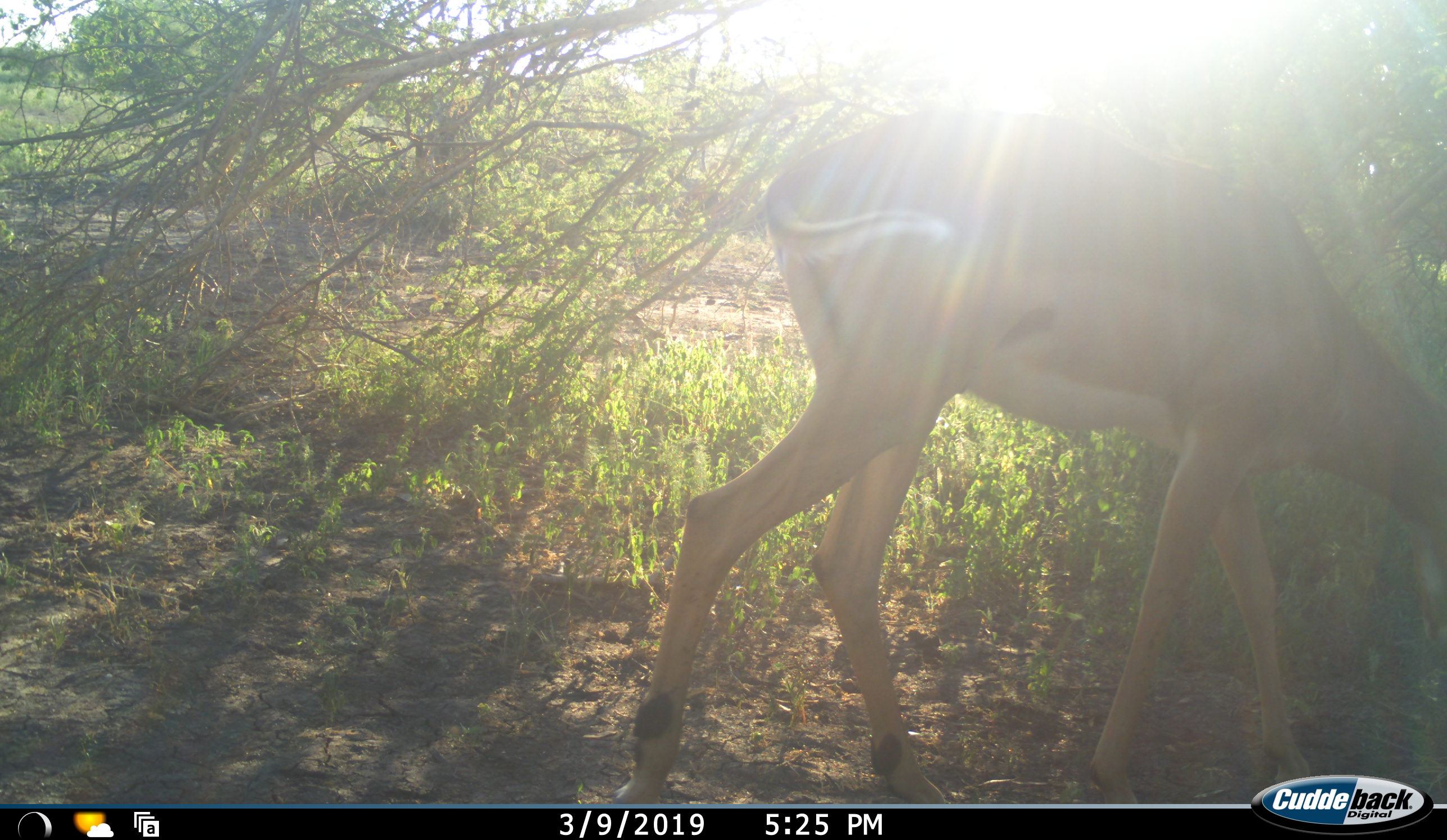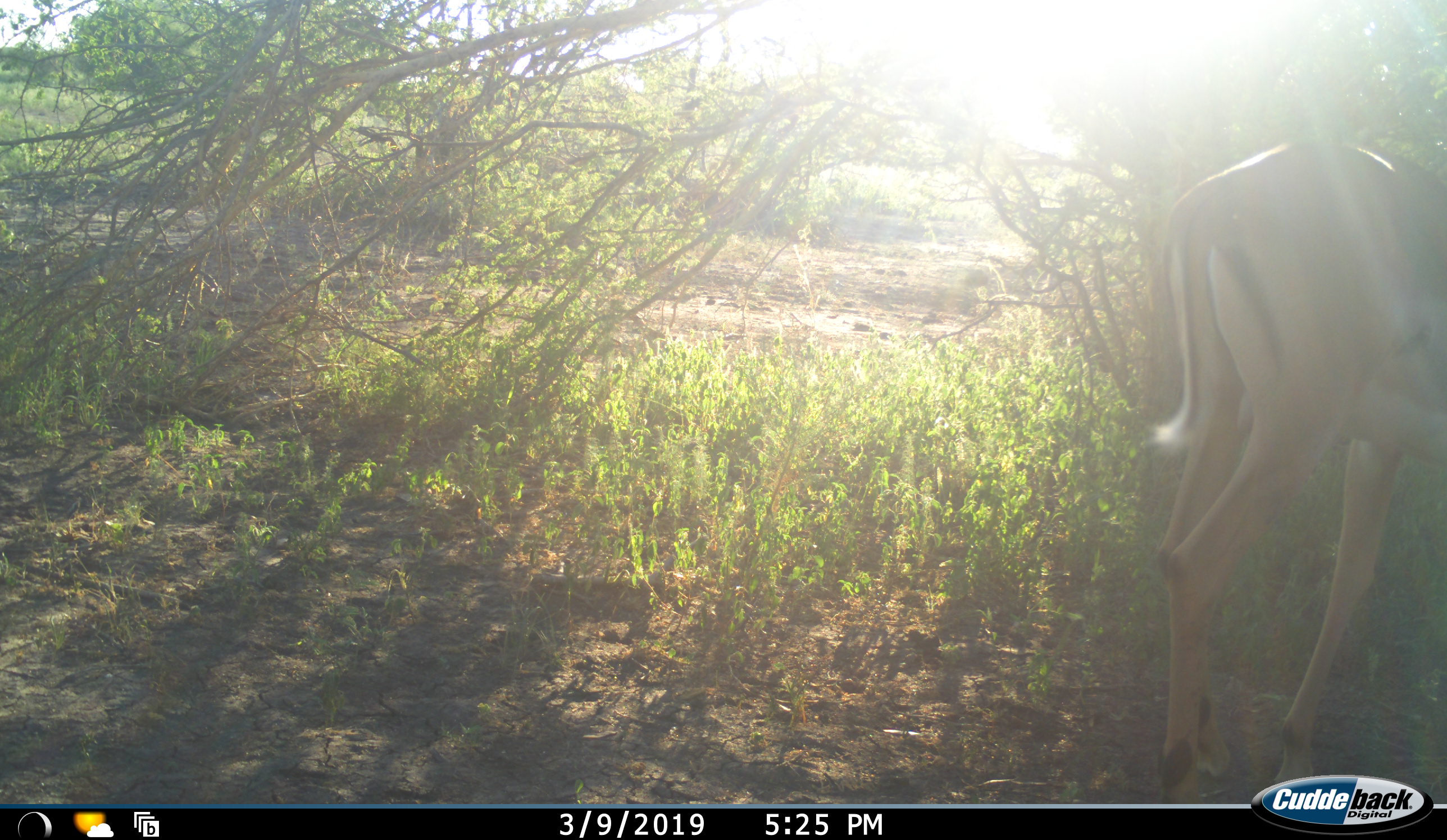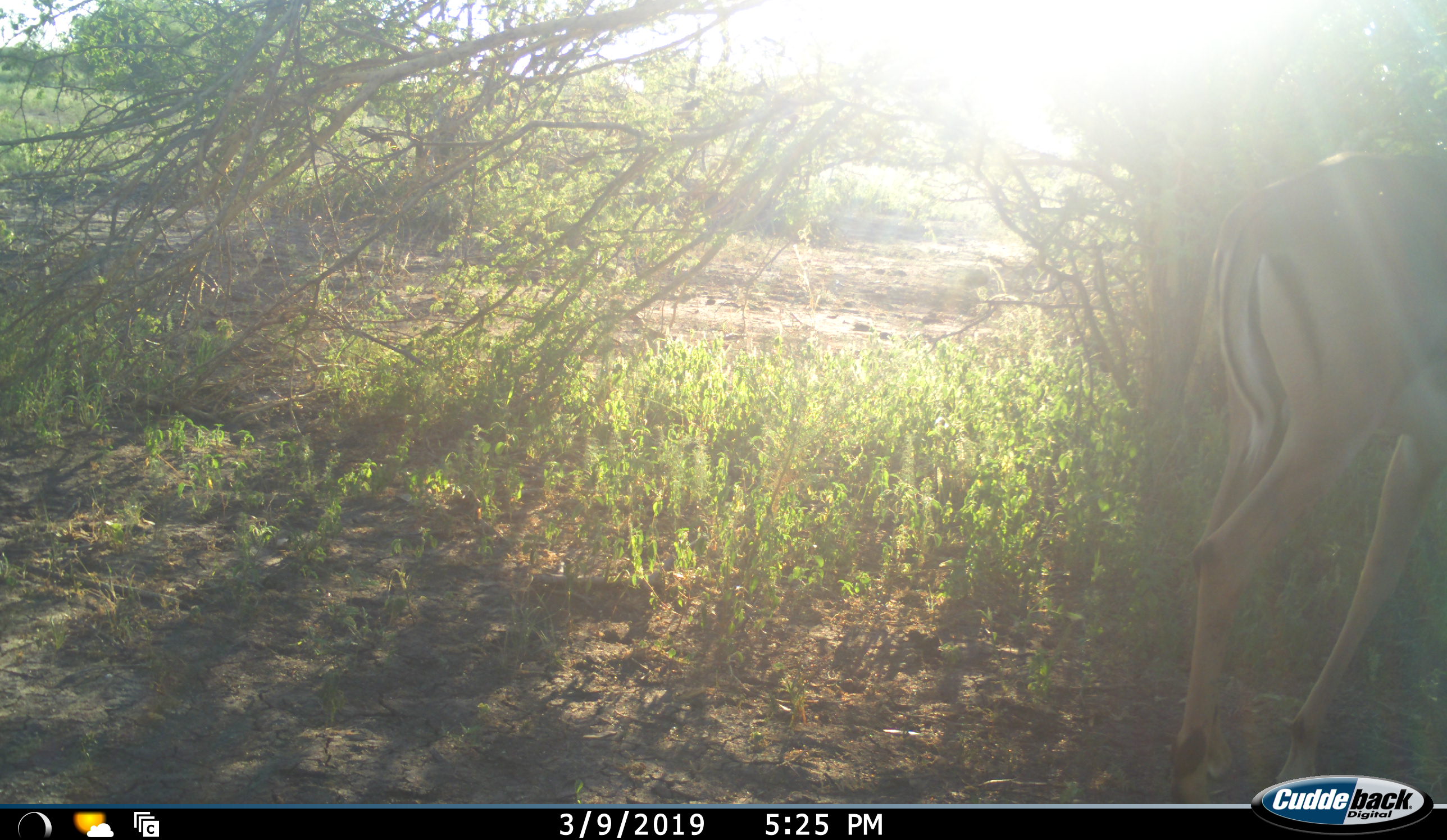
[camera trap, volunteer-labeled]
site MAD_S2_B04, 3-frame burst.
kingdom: Animalia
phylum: Chordata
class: Mammalia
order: Artiodactyla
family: Bovidae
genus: Aepyceros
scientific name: Aepyceros melampus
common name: impala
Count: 1.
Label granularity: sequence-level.